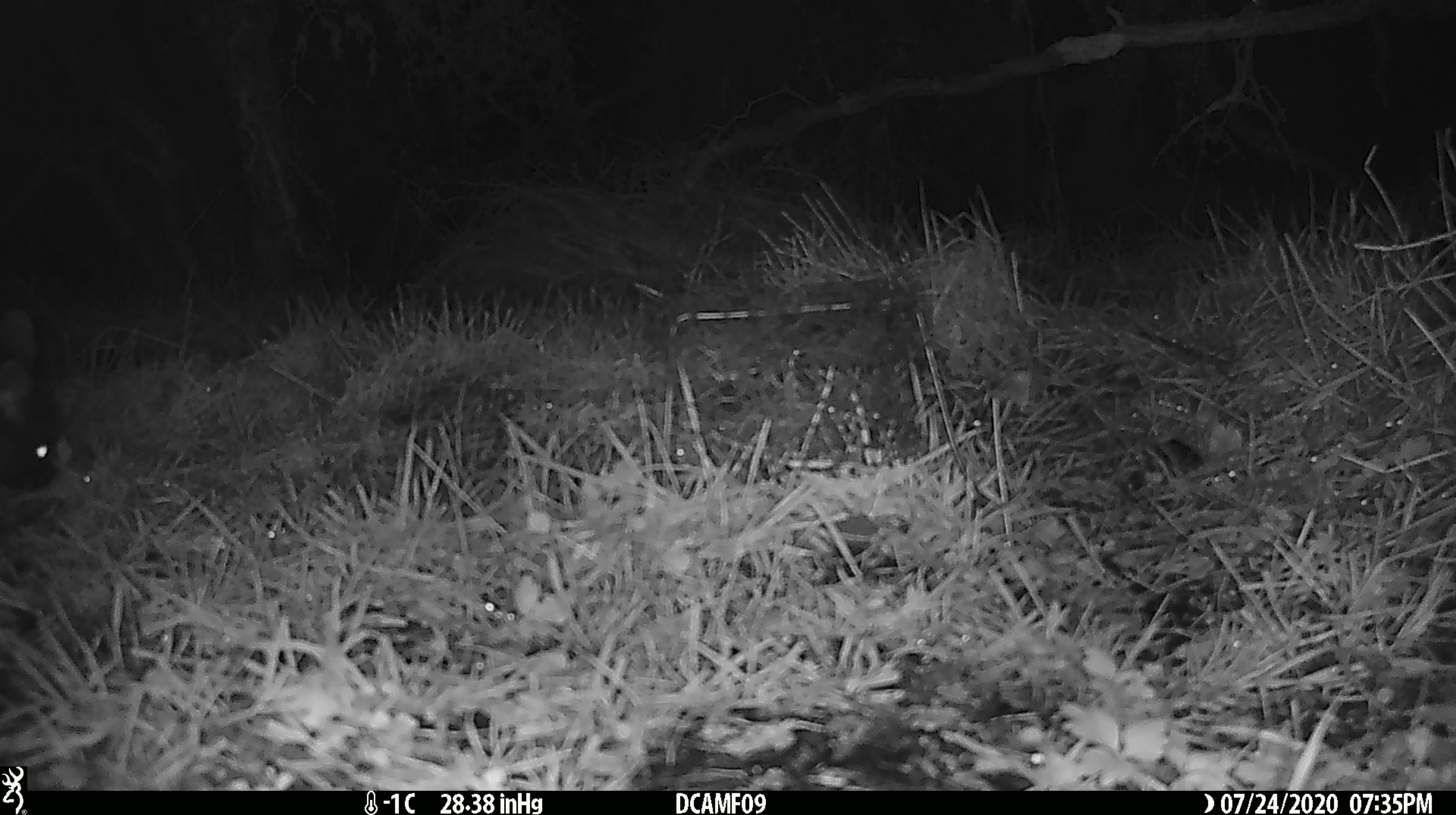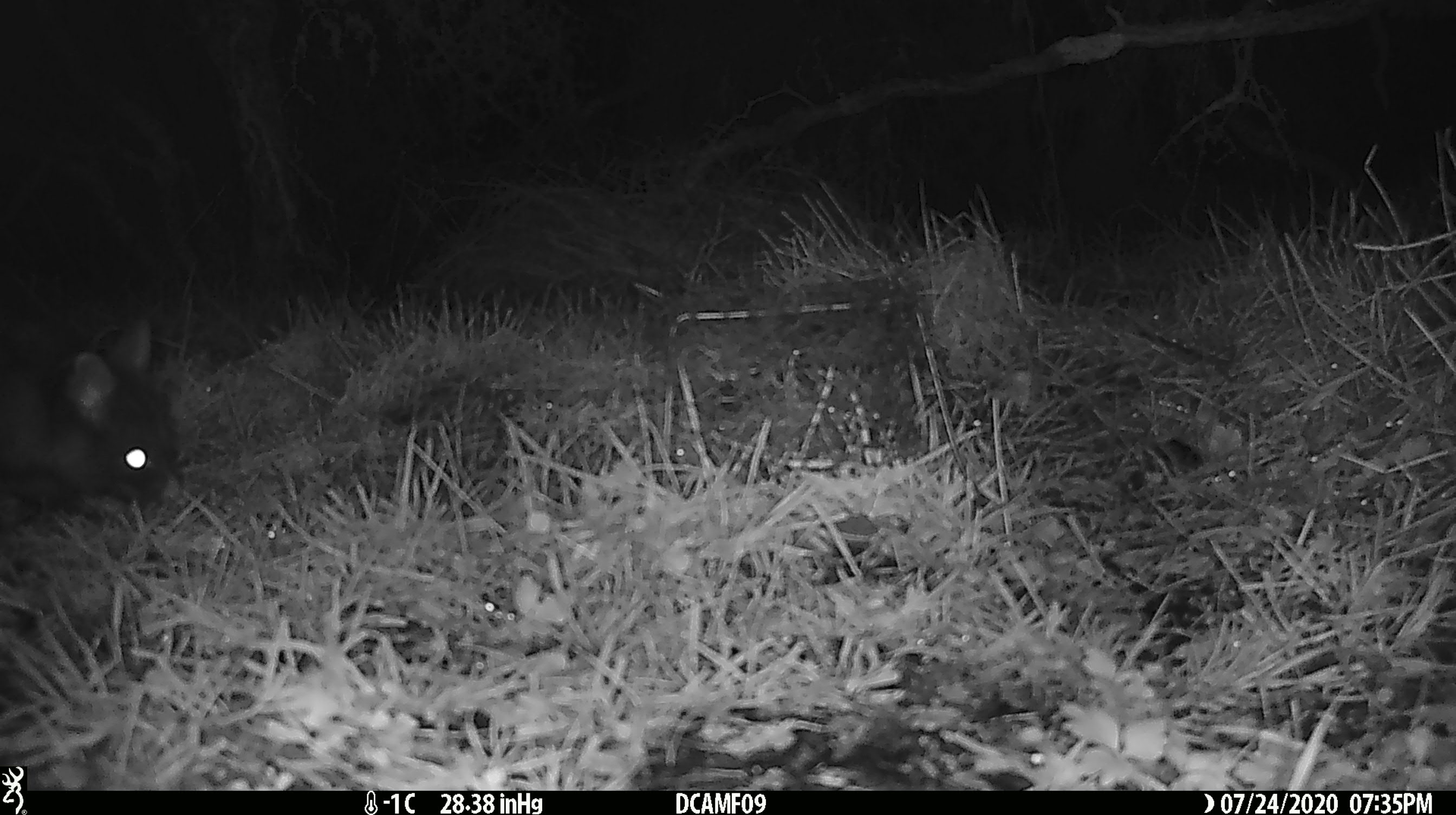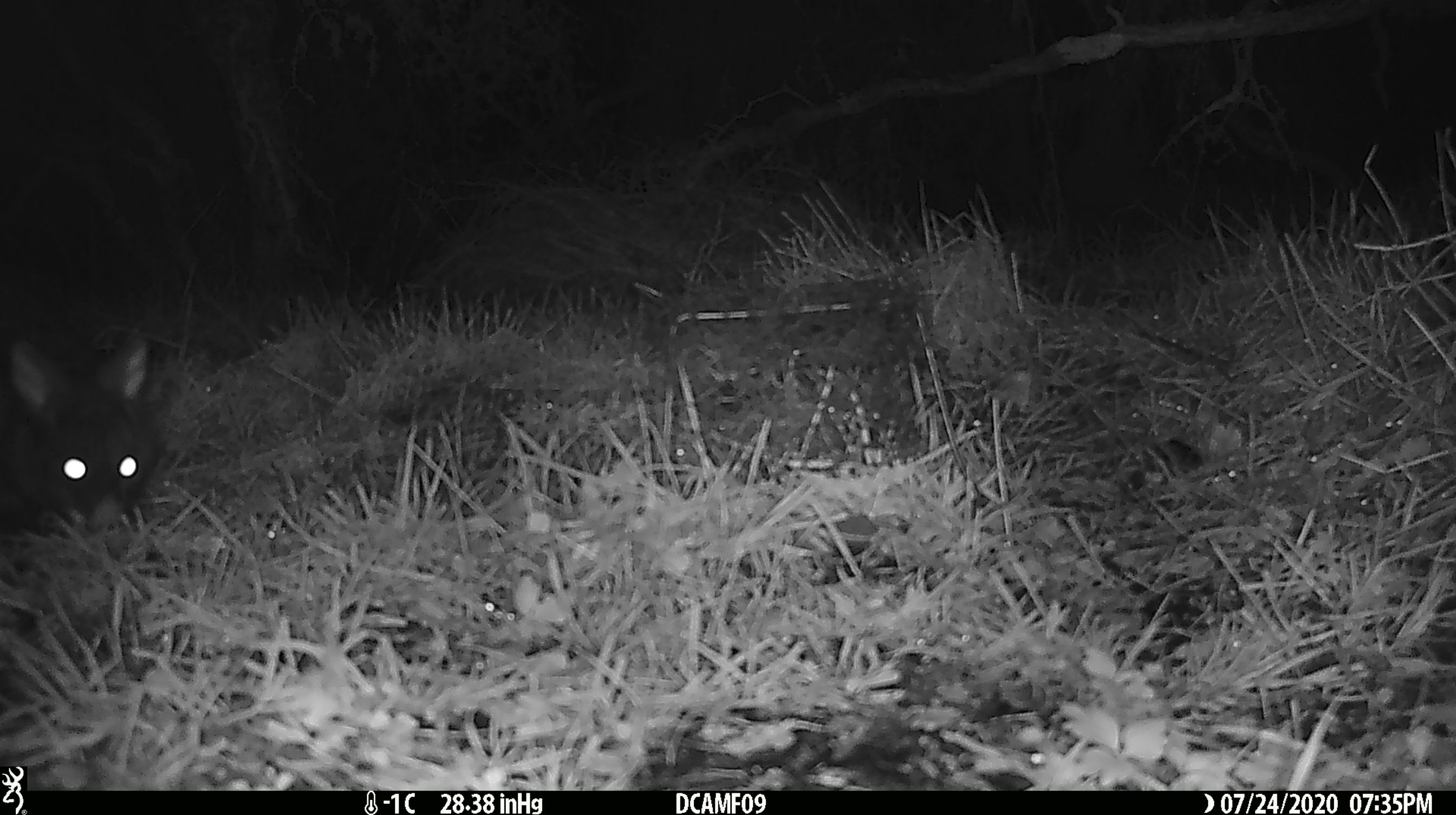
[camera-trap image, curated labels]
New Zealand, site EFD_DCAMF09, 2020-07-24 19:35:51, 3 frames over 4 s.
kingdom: Animalia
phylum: Chordata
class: Mammalia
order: Diprotodontia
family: Phalangeridae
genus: Trichosurus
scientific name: Trichosurus vulpecula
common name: common brushtail possum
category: possum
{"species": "possum (common brushtail possum) (Trichosurus vulpecula)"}